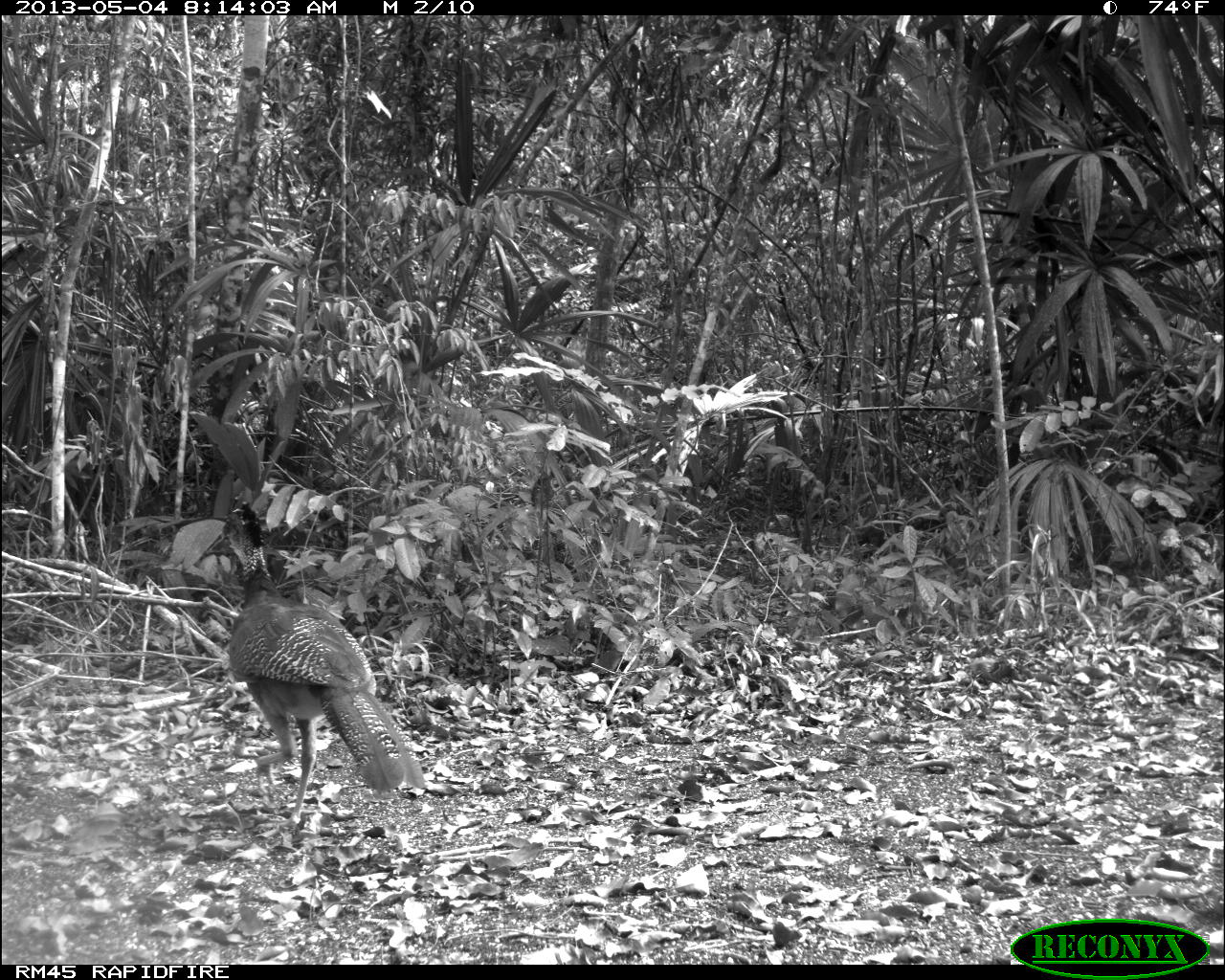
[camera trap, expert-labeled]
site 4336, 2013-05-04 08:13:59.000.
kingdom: Animalia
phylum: Chordata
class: Aves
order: Galliformes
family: Cracidae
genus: Crax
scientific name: Crax rubra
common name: great curassow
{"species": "Crax rubra (great curassow)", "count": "1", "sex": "female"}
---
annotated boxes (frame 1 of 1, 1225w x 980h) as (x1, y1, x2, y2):
crax rubra: (202, 502, 426, 828)